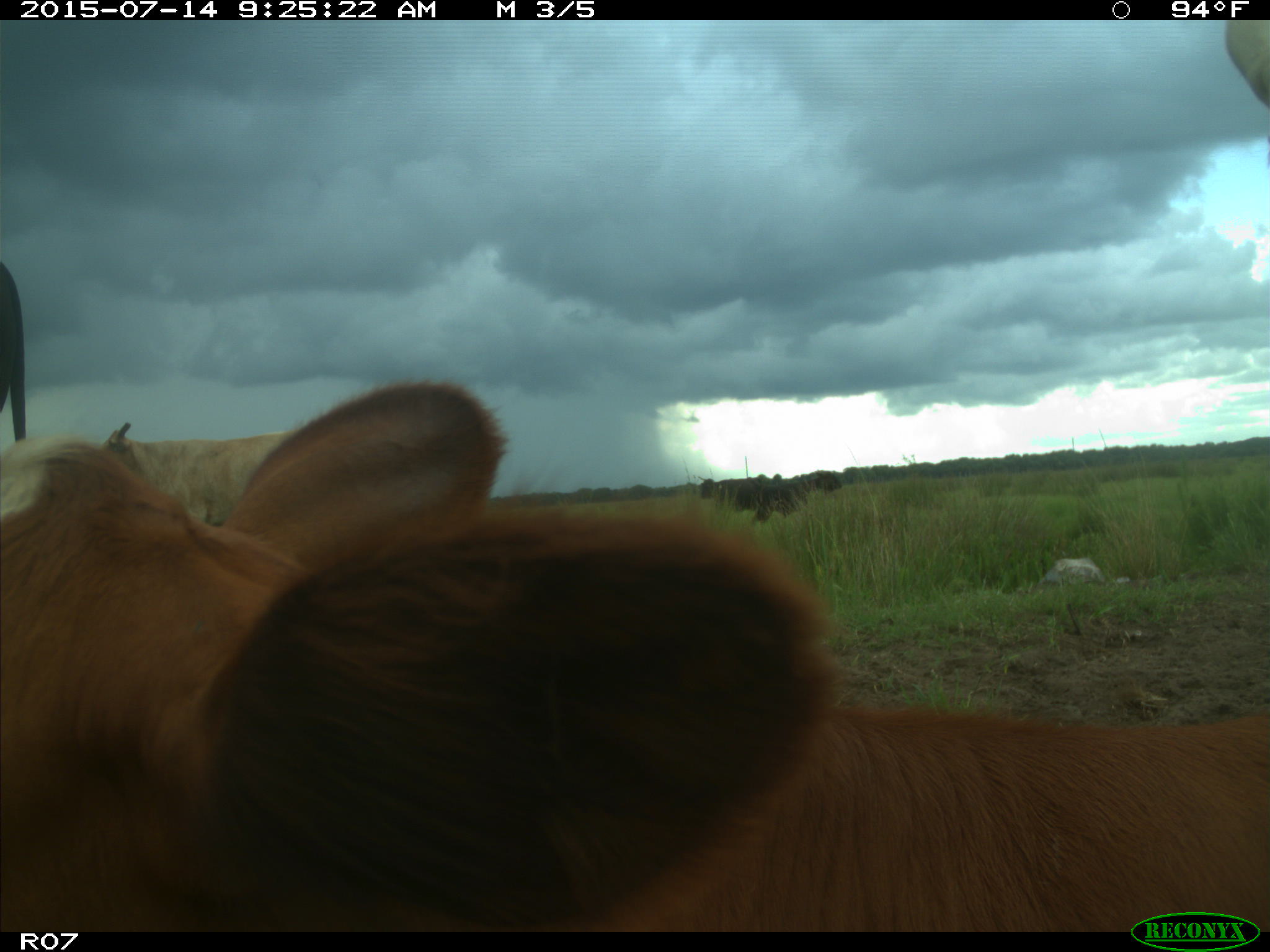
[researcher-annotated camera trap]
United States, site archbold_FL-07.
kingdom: Animalia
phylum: Chordata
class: Mammalia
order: Artiodactyla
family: Bovidae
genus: Bos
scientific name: Bos taurus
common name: domestic cow